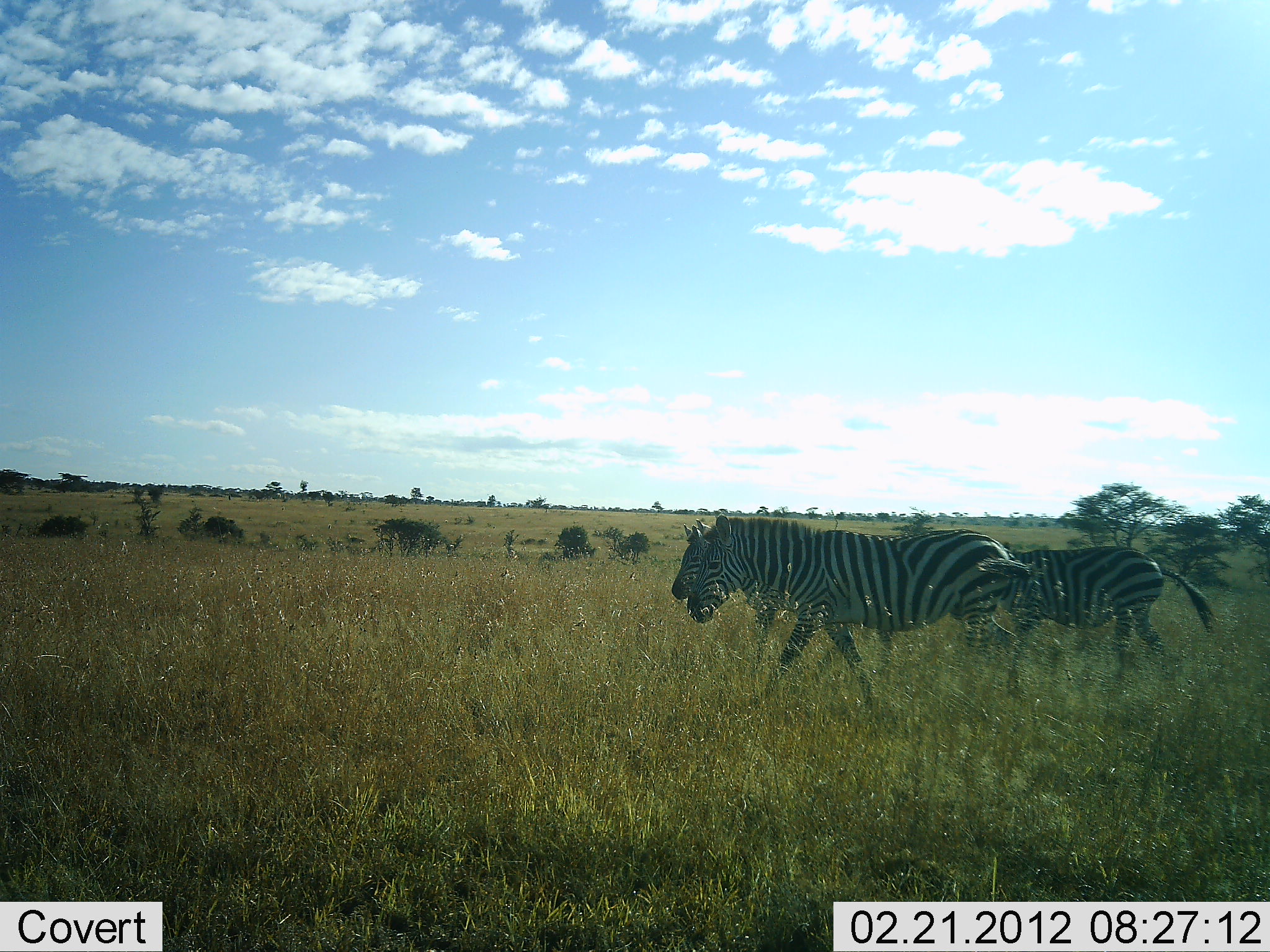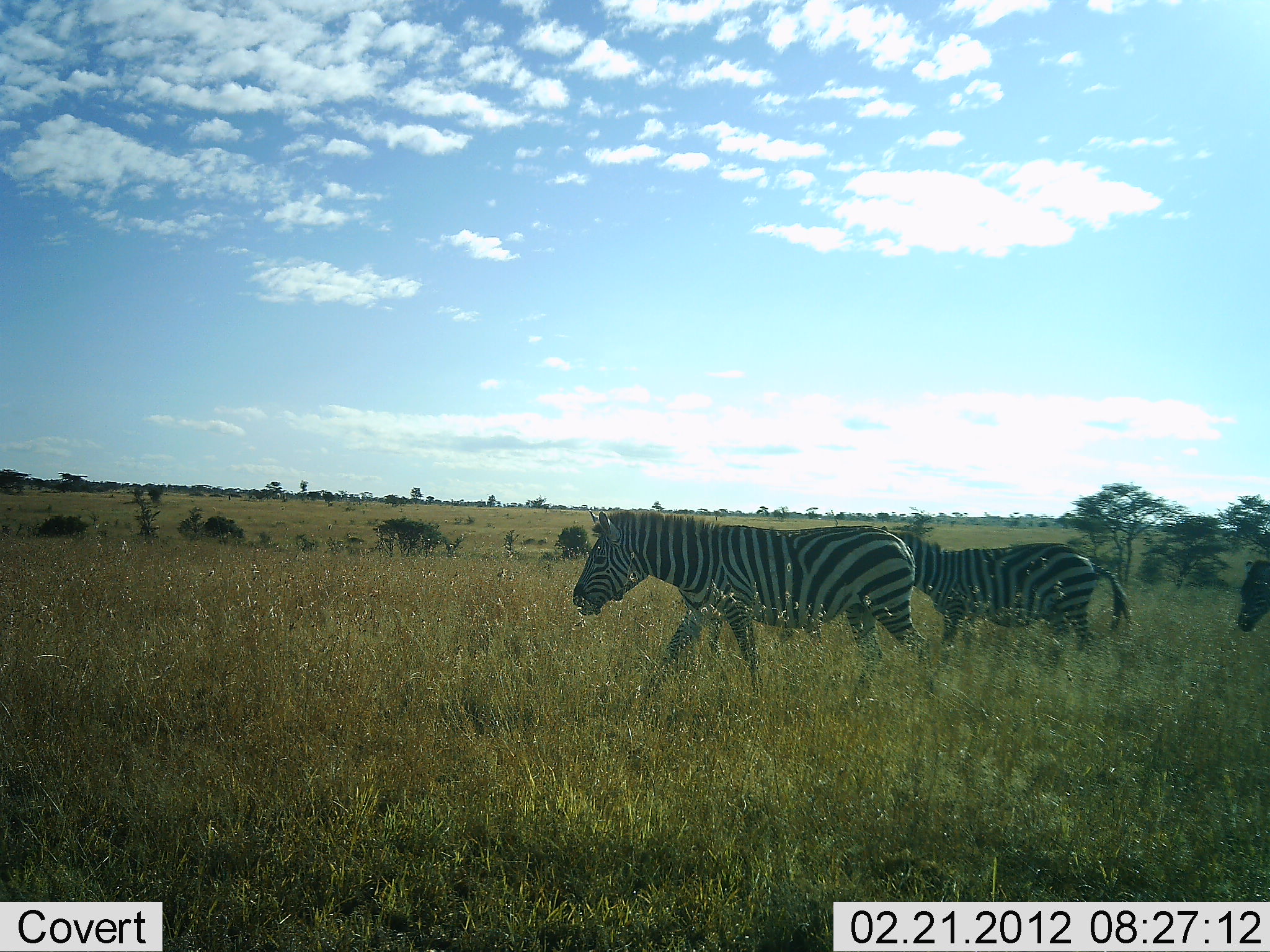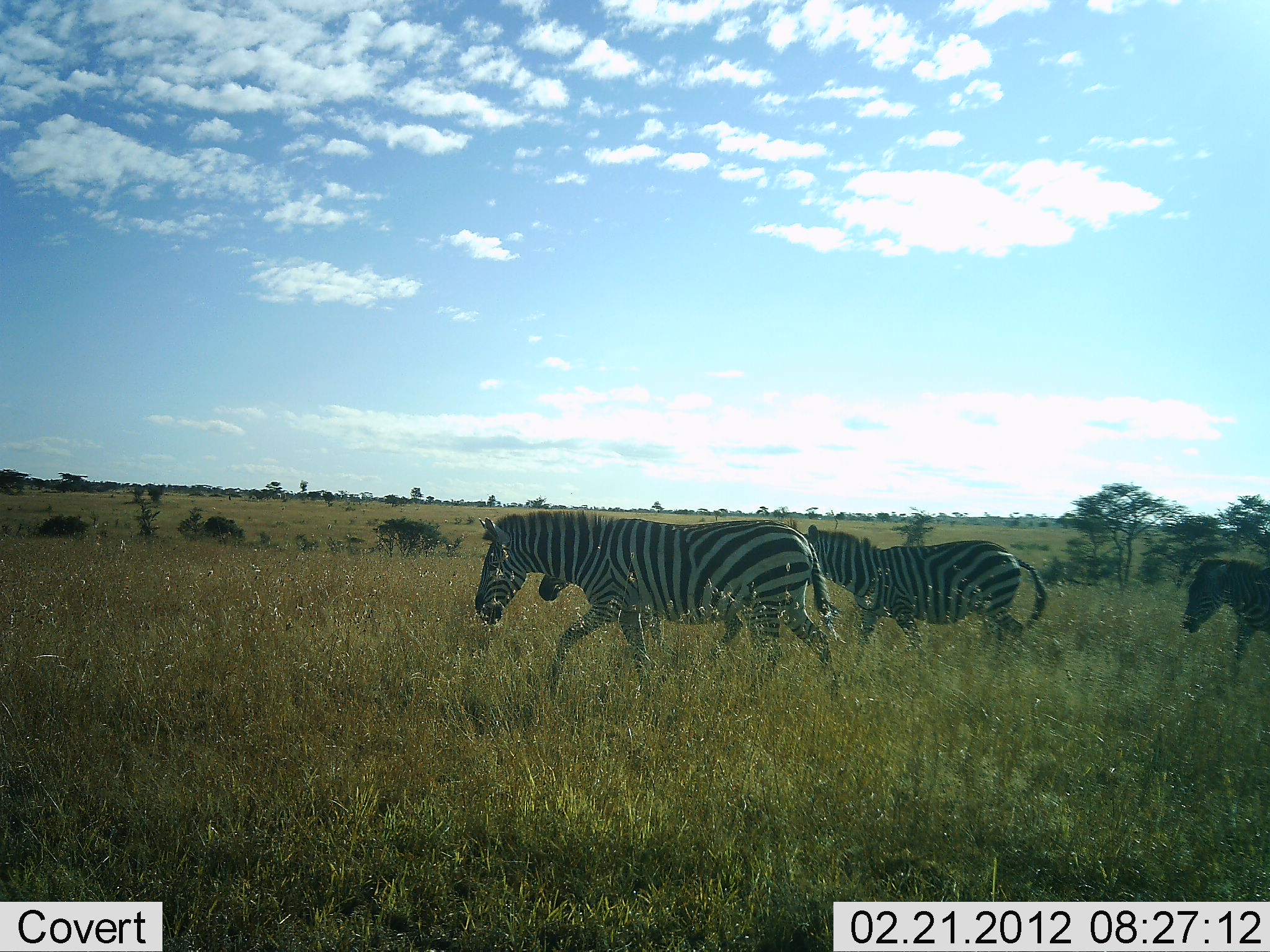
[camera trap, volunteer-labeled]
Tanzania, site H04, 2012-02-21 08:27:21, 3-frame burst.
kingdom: Animalia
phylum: Chordata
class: Mammalia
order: Perissodactyla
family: Equidae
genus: Equus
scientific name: Equus quagga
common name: plains zebra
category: zebra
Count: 4.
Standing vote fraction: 4%.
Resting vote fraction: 0%.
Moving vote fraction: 100%.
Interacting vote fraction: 0%.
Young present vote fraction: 12%.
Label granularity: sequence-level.